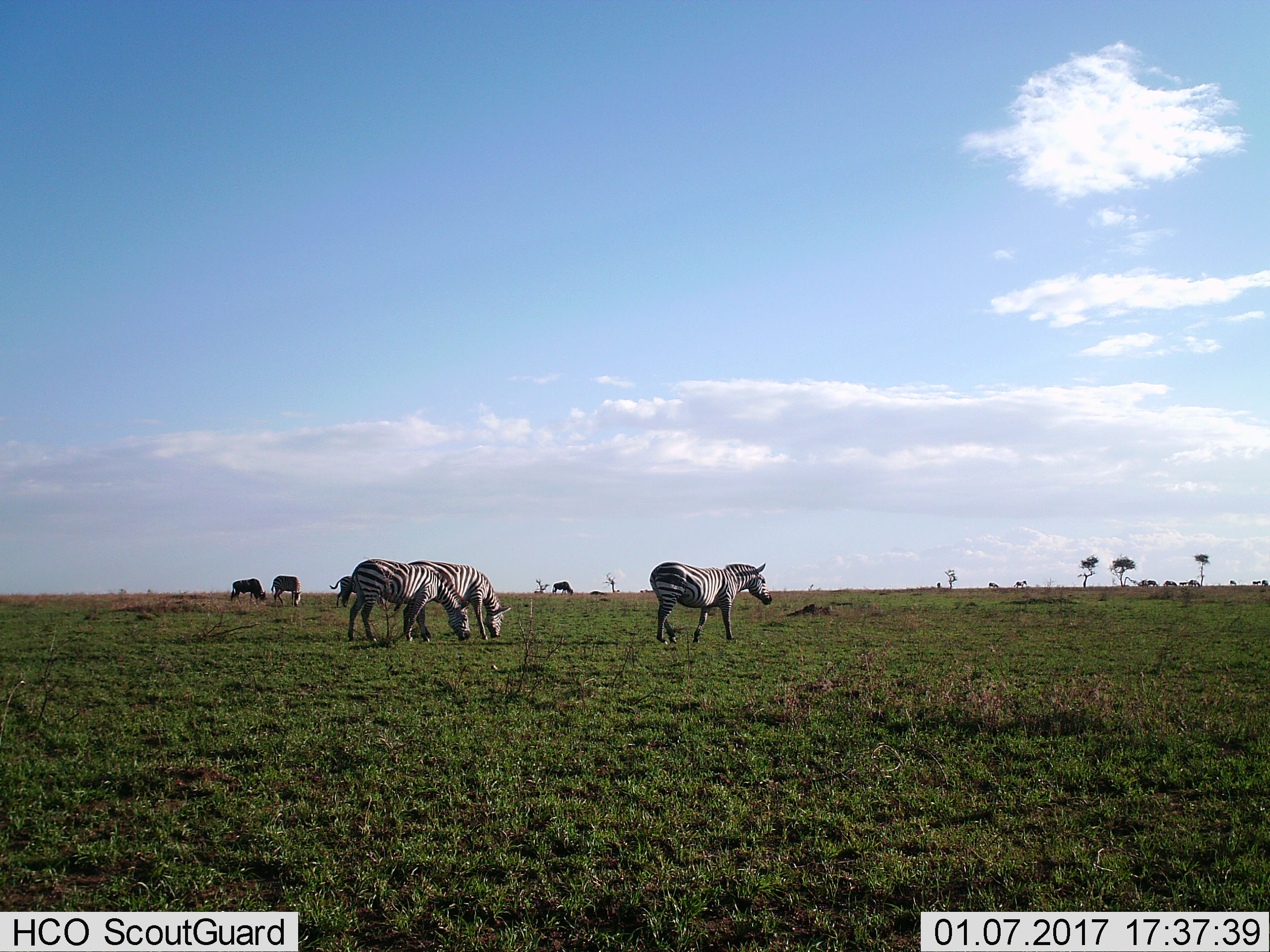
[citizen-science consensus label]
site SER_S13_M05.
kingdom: Animalia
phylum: Chordata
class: Mammalia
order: Perissodactyla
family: Equidae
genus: Equus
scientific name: Equus quagga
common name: plains zebra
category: zebraplains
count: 9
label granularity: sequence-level